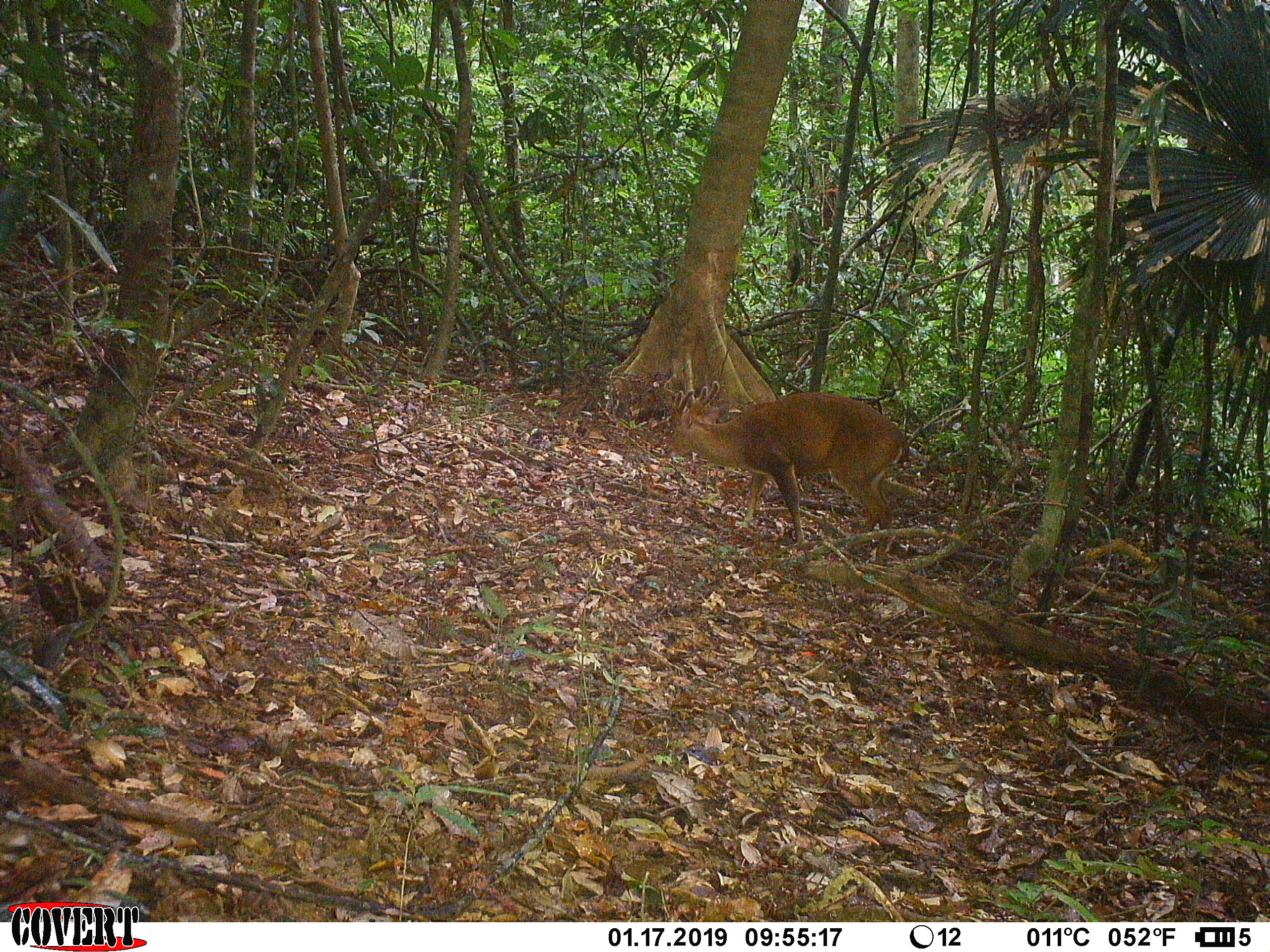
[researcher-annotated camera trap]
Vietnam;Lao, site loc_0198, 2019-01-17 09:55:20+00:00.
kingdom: Animalia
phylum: Chordata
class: Mammalia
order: Artiodactyla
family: Cervidae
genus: Muntiacus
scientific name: Muntiacus vuquangensis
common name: large-antlered muntjac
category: large antlered muntjac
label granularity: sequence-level